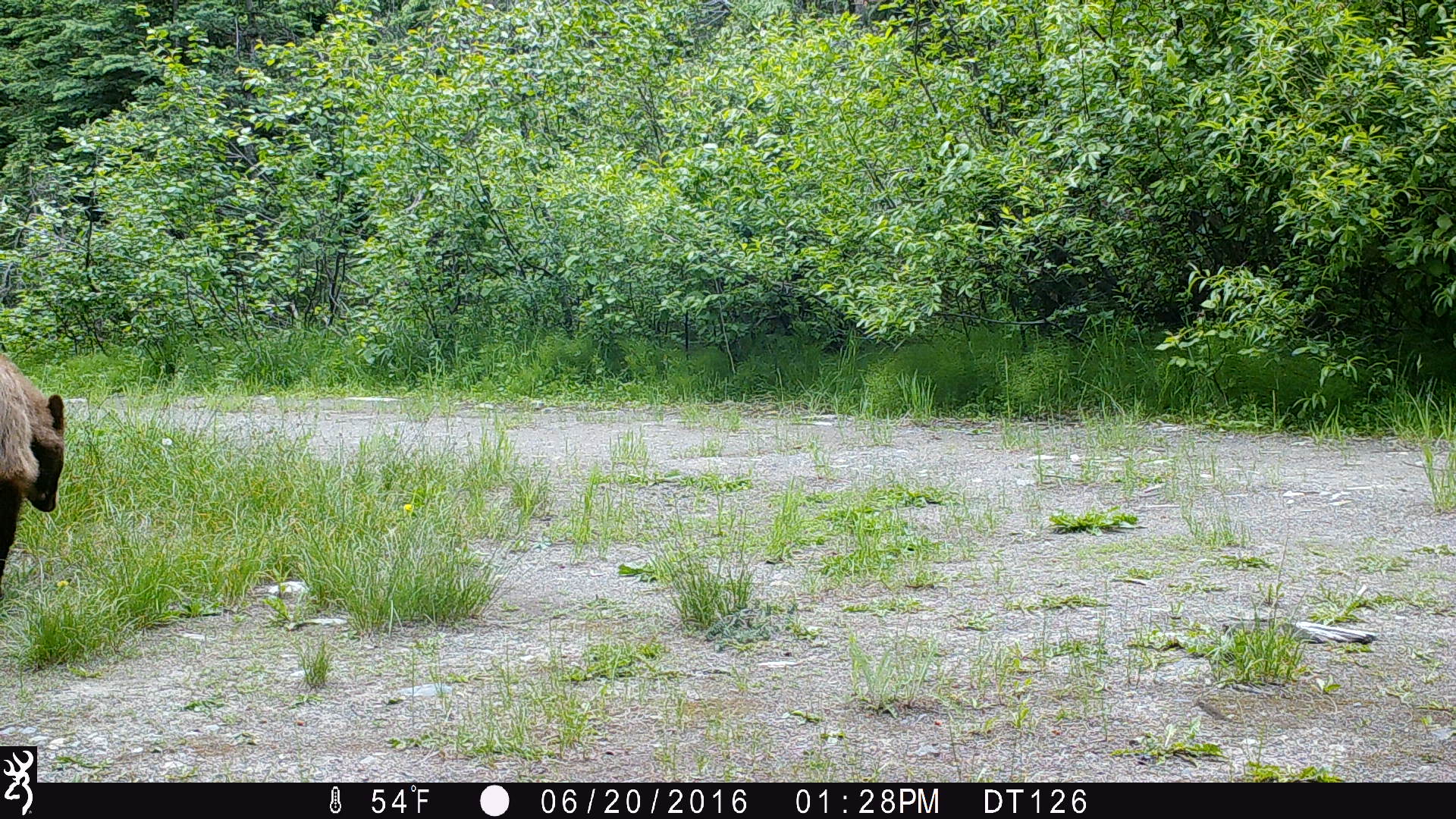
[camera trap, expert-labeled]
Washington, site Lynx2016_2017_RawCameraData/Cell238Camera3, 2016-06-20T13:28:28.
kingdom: Animalia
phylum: Chordata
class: Mammalia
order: Carnivora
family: Ursidae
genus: Ursus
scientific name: Ursus americanus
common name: american black bear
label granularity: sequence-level